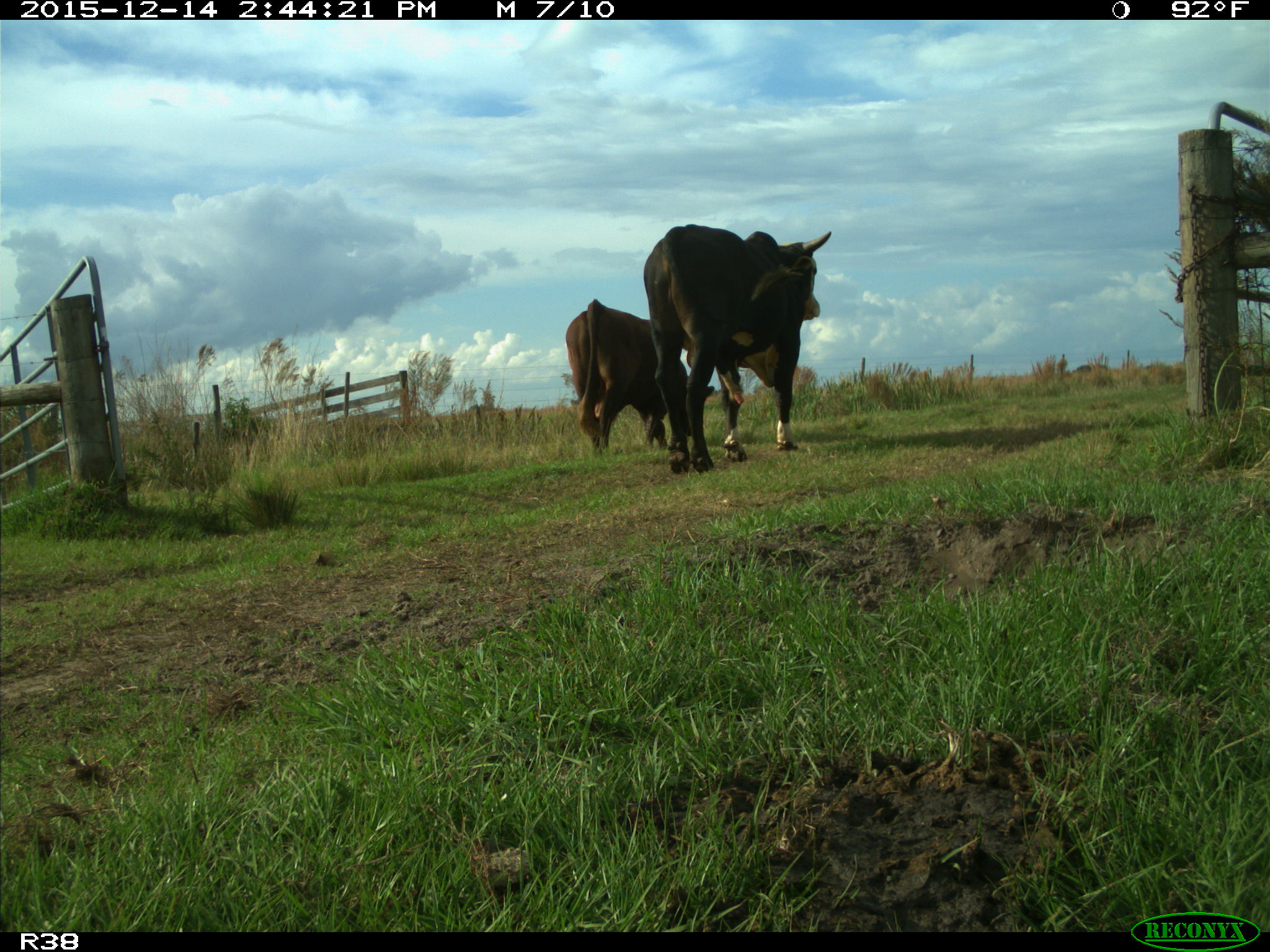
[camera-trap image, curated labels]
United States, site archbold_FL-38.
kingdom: Animalia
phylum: Chordata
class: Mammalia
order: Artiodactyla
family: Bovidae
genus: Bos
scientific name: Bos taurus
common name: domestic cow